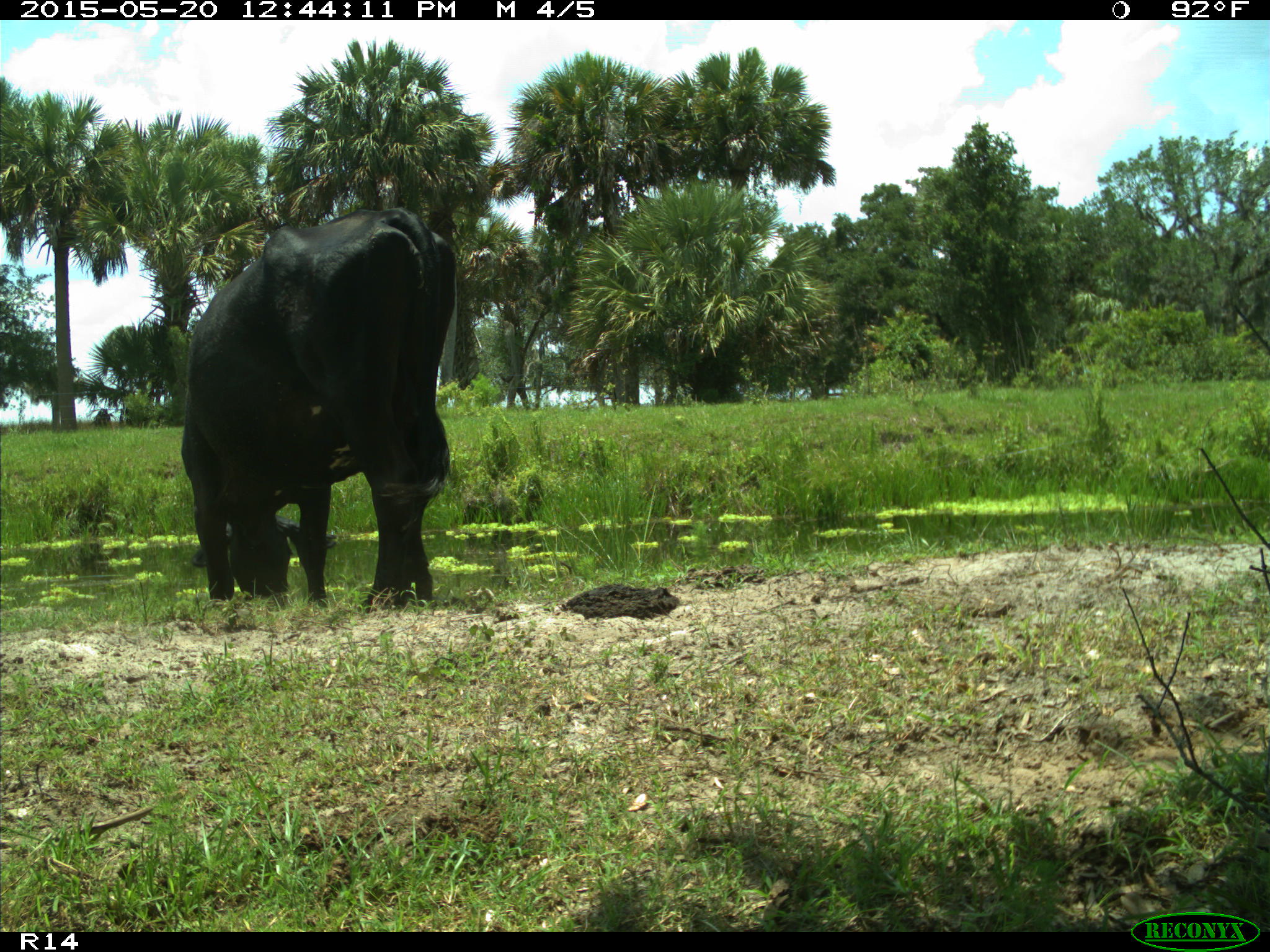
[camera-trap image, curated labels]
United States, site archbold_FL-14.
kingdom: Animalia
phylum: Chordata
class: Mammalia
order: Artiodactyla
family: Bovidae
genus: Bos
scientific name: Bos taurus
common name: domestic cow